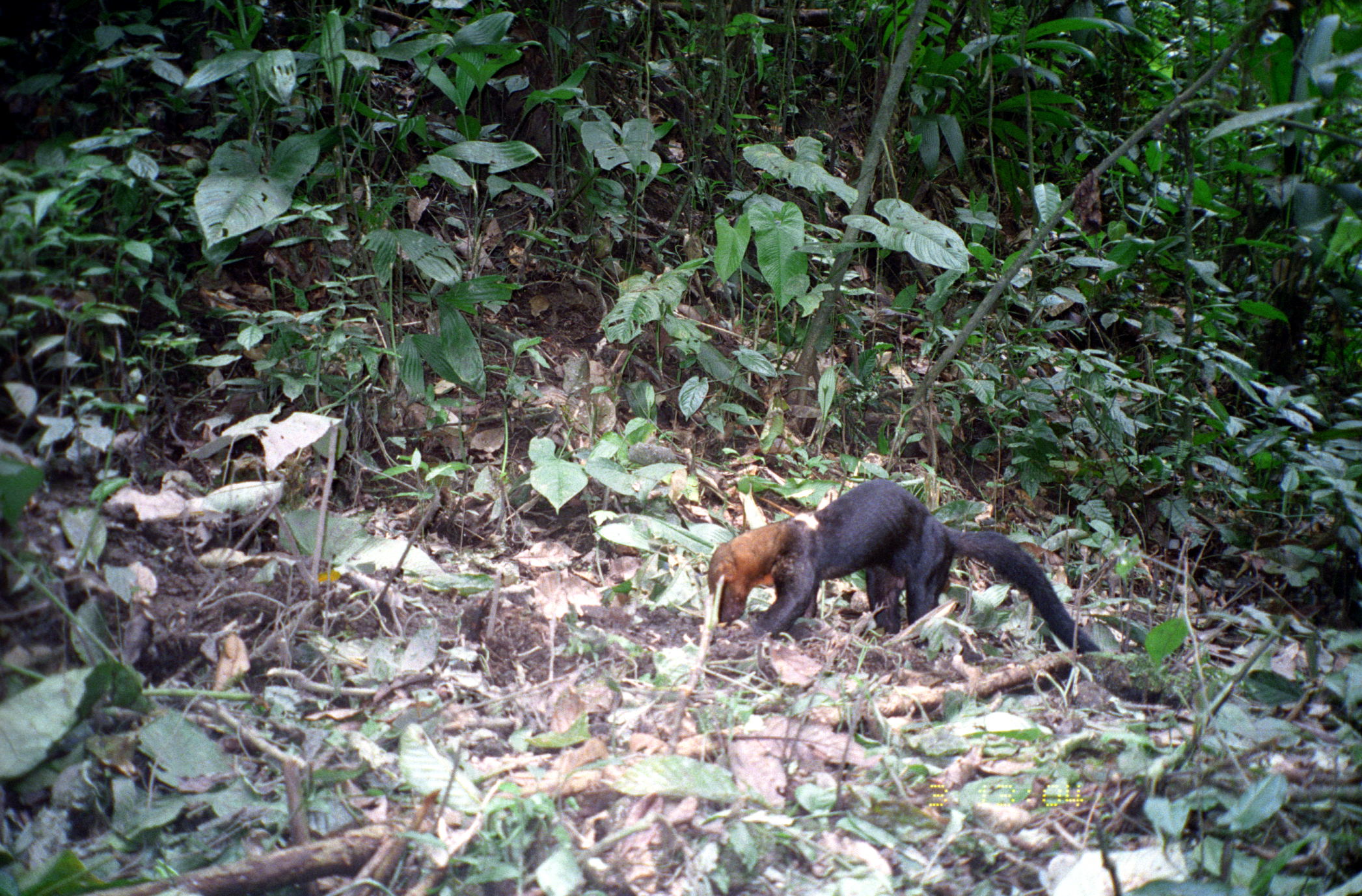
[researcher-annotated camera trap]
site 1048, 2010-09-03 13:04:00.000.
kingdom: Animalia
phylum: Chordata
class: Mammalia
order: Carnivora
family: Mustelidae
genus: Eira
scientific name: Eira barbara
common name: tayra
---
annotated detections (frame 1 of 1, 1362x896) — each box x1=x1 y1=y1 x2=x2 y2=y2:
eira barbara: x1=707 y1=477 x2=1182 y2=709